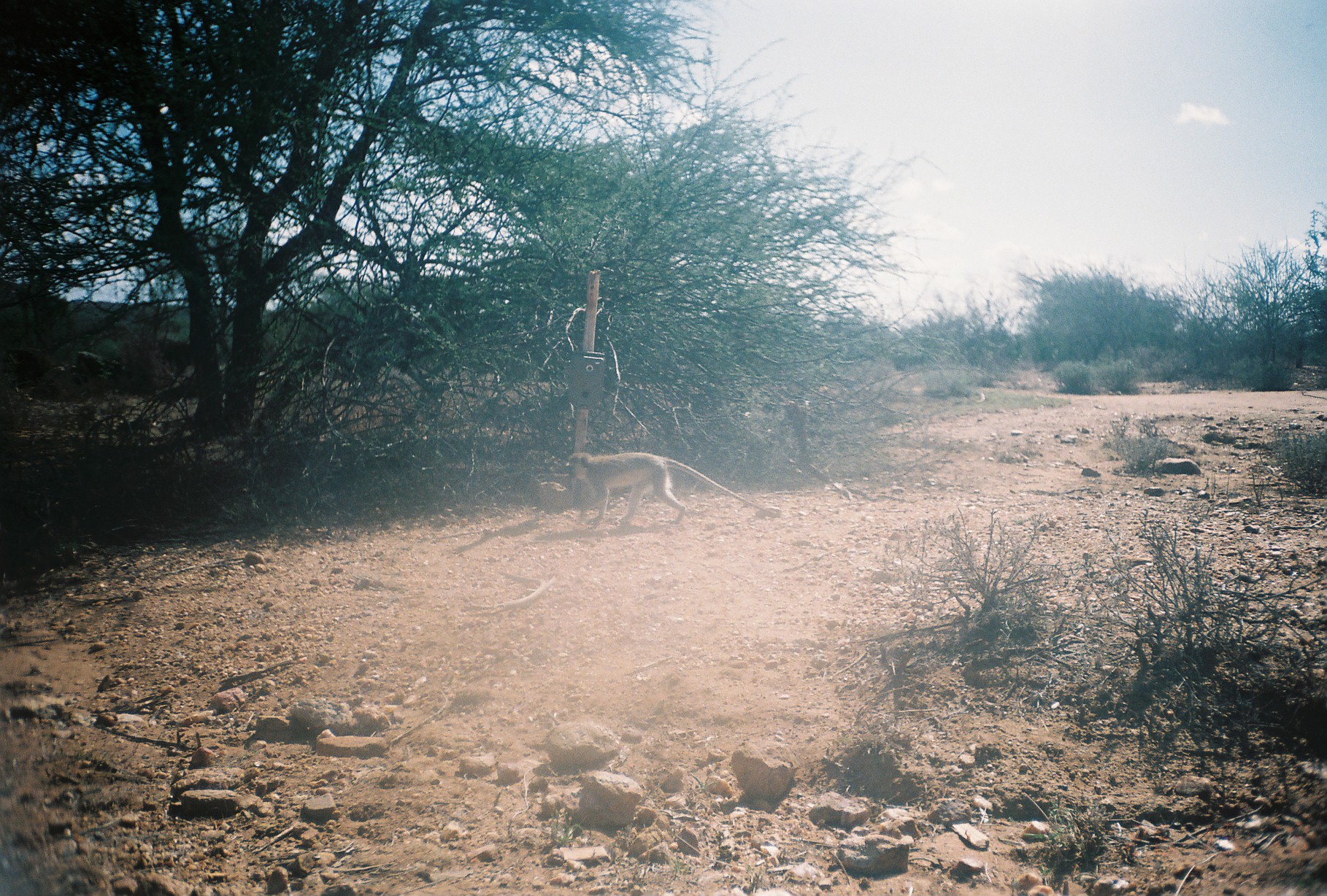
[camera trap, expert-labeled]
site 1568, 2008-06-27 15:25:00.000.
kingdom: Animalia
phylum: Chordata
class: Mammalia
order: Primates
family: Cercopithecidae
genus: Chlorocebus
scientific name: Chlorocebus pygerythrus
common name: vervet monkey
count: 1